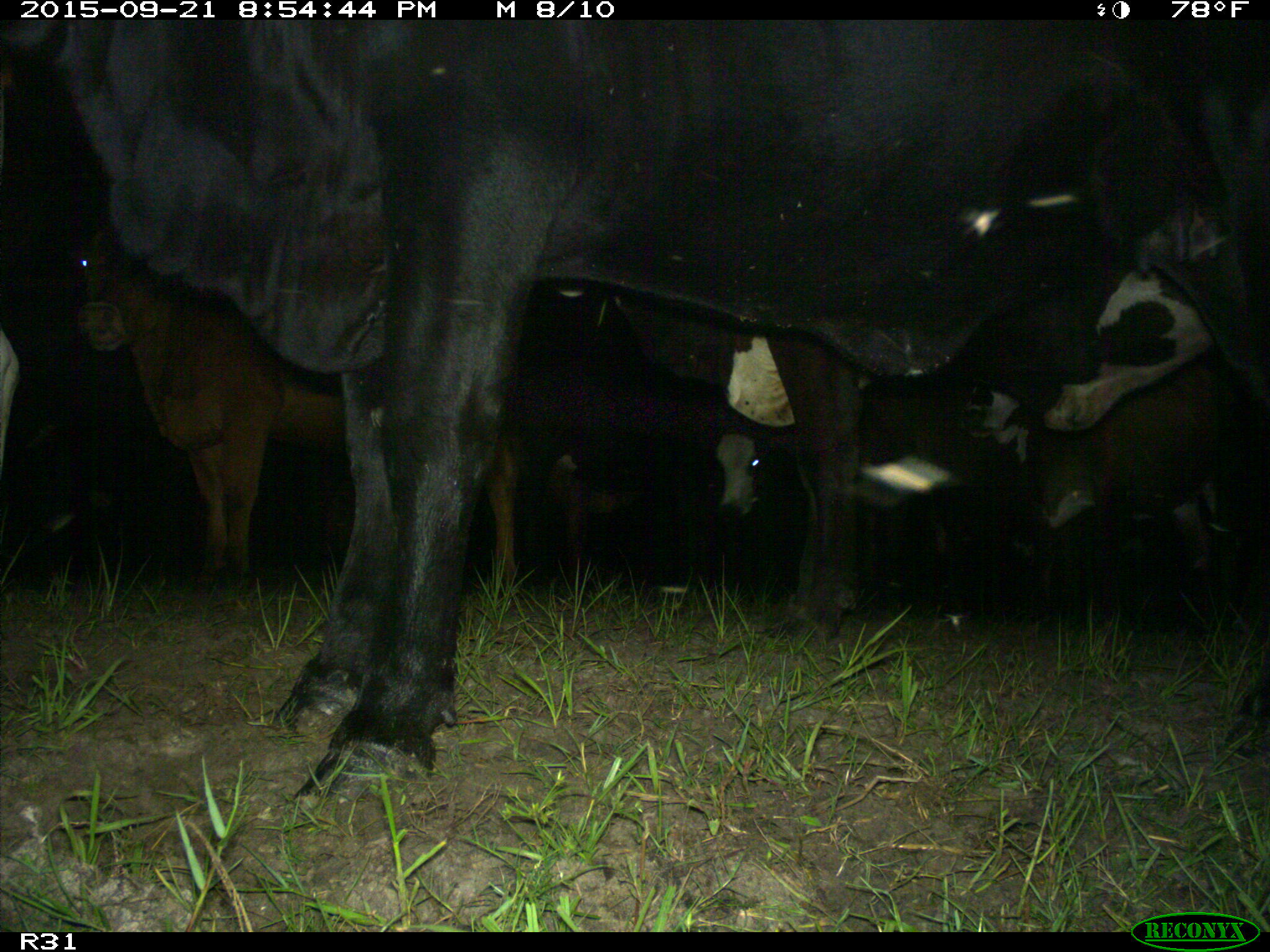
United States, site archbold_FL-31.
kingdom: Animalia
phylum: Chordata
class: Mammalia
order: Artiodactyla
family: Bovidae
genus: Bos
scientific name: Bos taurus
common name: domestic cow